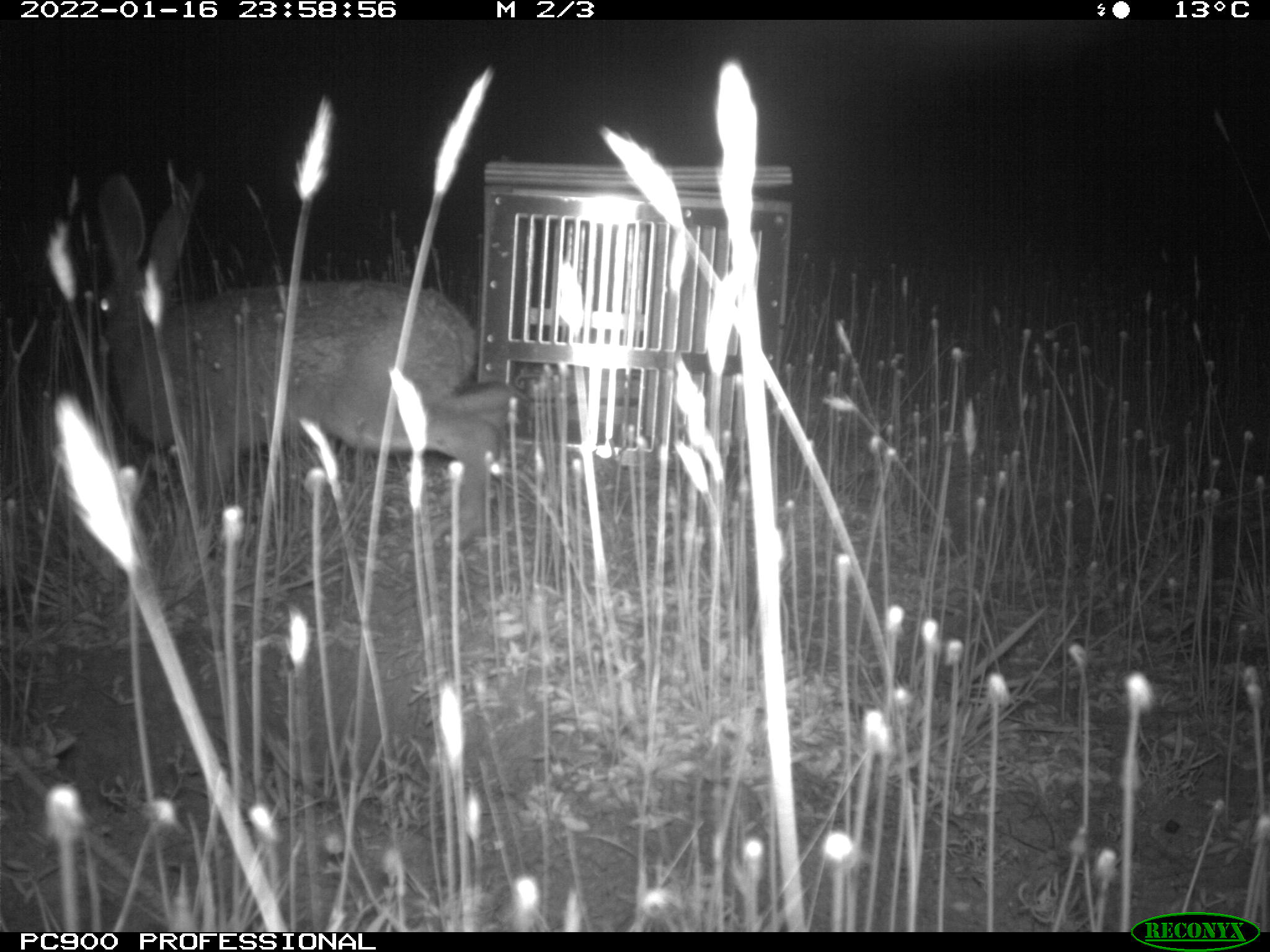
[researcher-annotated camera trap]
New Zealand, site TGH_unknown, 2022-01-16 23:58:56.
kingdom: Animalia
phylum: Chordata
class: Mammalia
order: Lagomorpha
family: Leporidae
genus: Lepus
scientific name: Lepus europaeus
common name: brown hare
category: hare